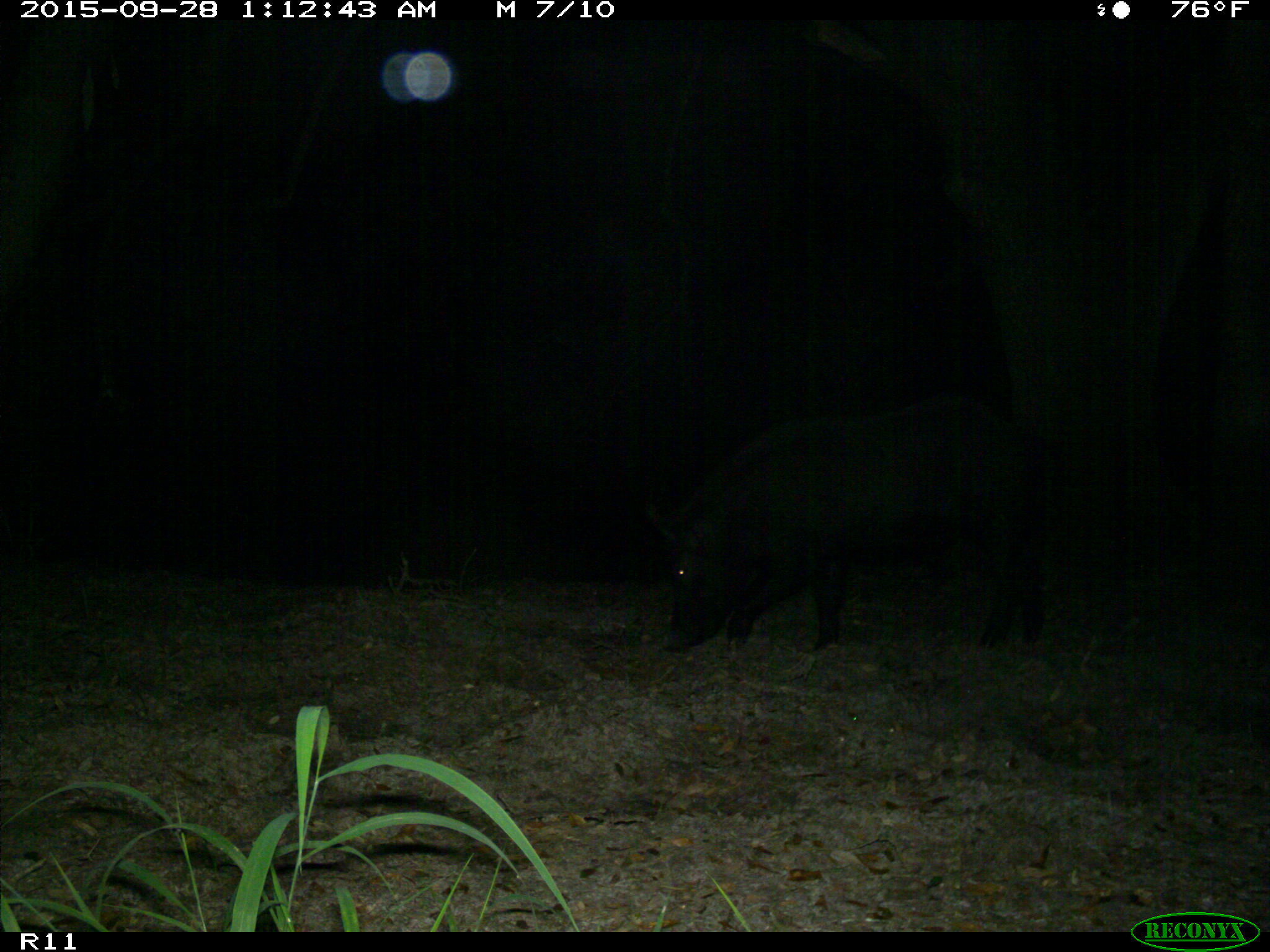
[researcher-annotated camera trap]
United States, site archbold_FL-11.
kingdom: Animalia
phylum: Chordata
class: Mammalia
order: Artiodactyla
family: Suidae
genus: Sus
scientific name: Sus scrofa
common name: wild boar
Sus scrofa (wild boar).